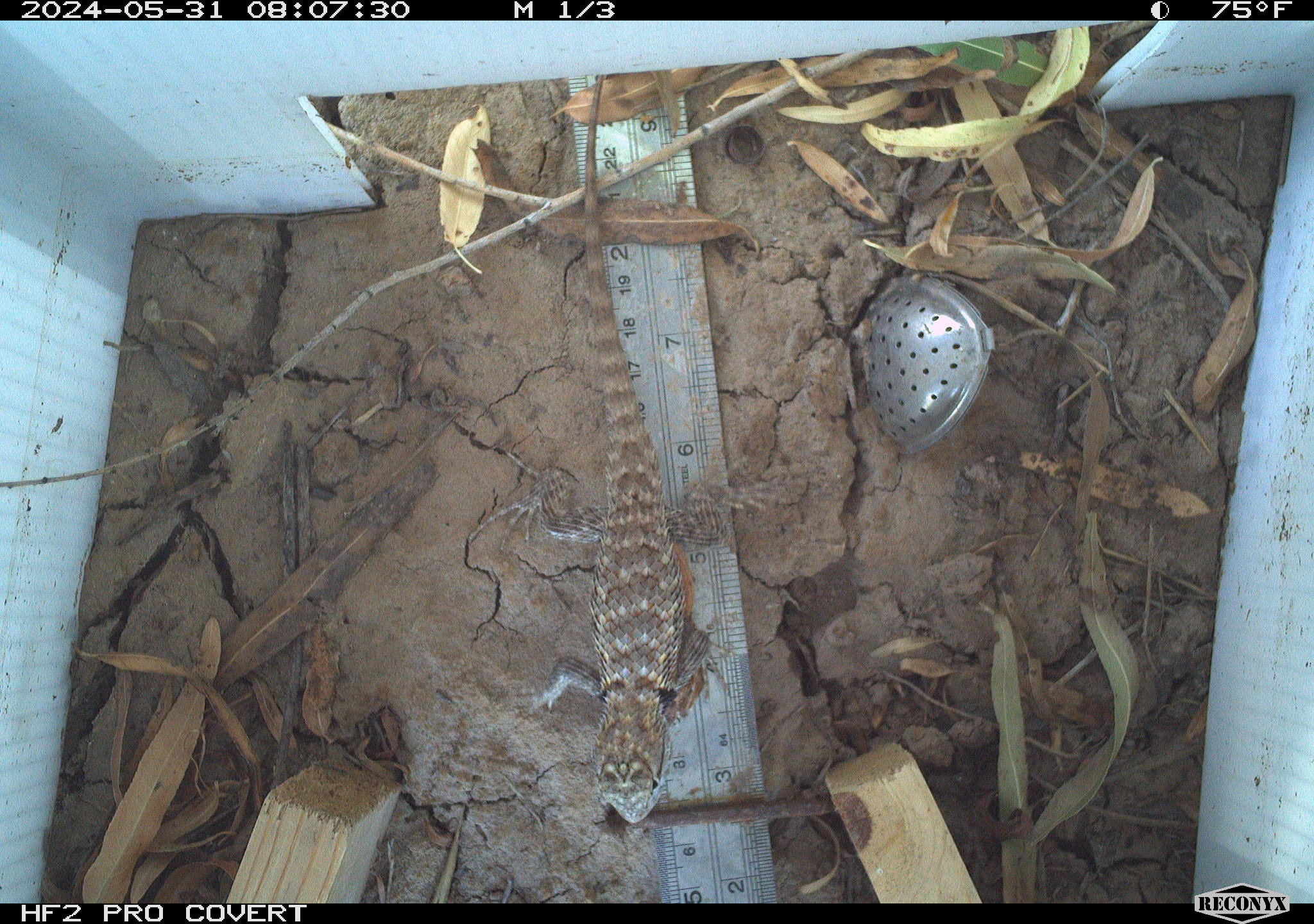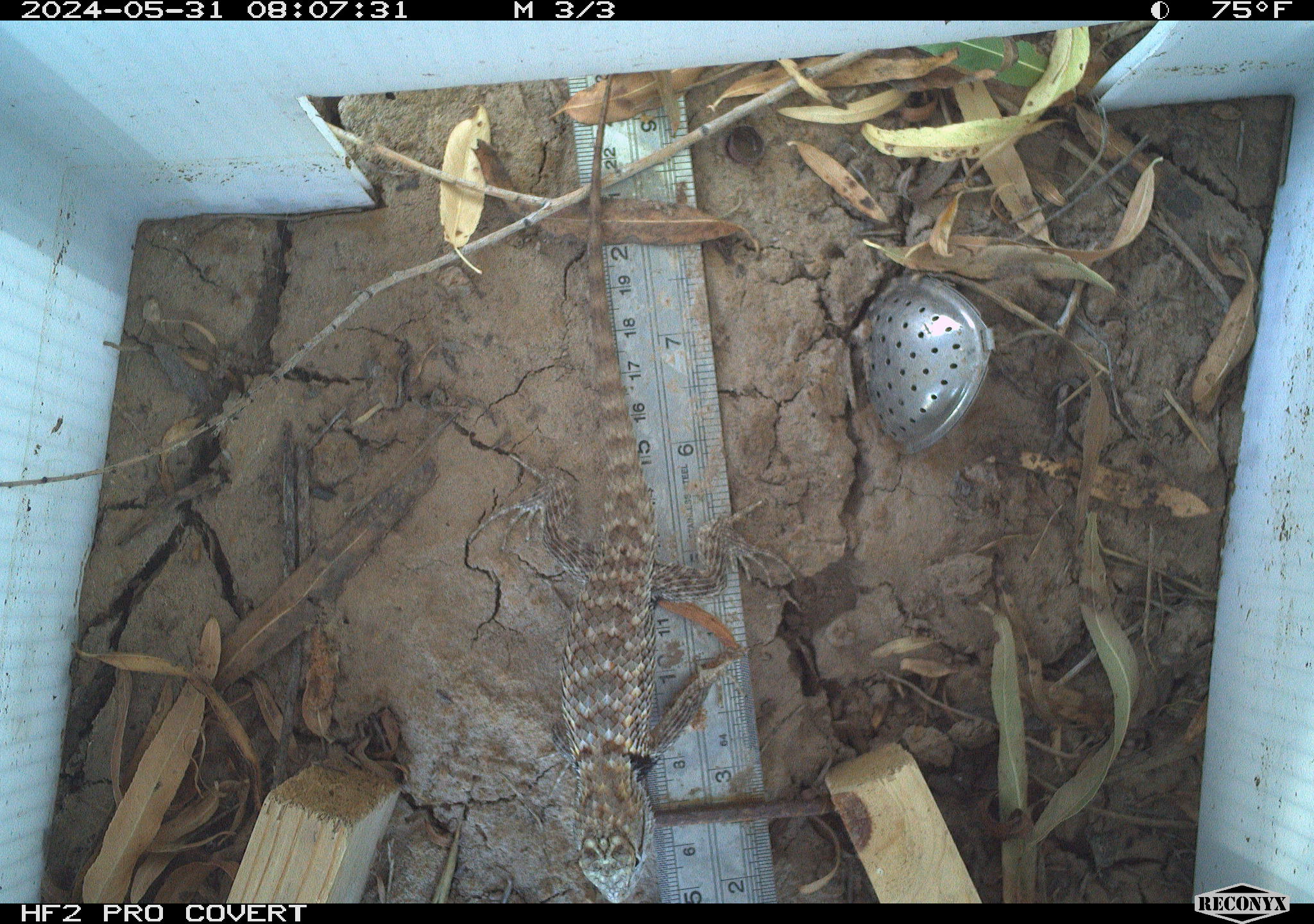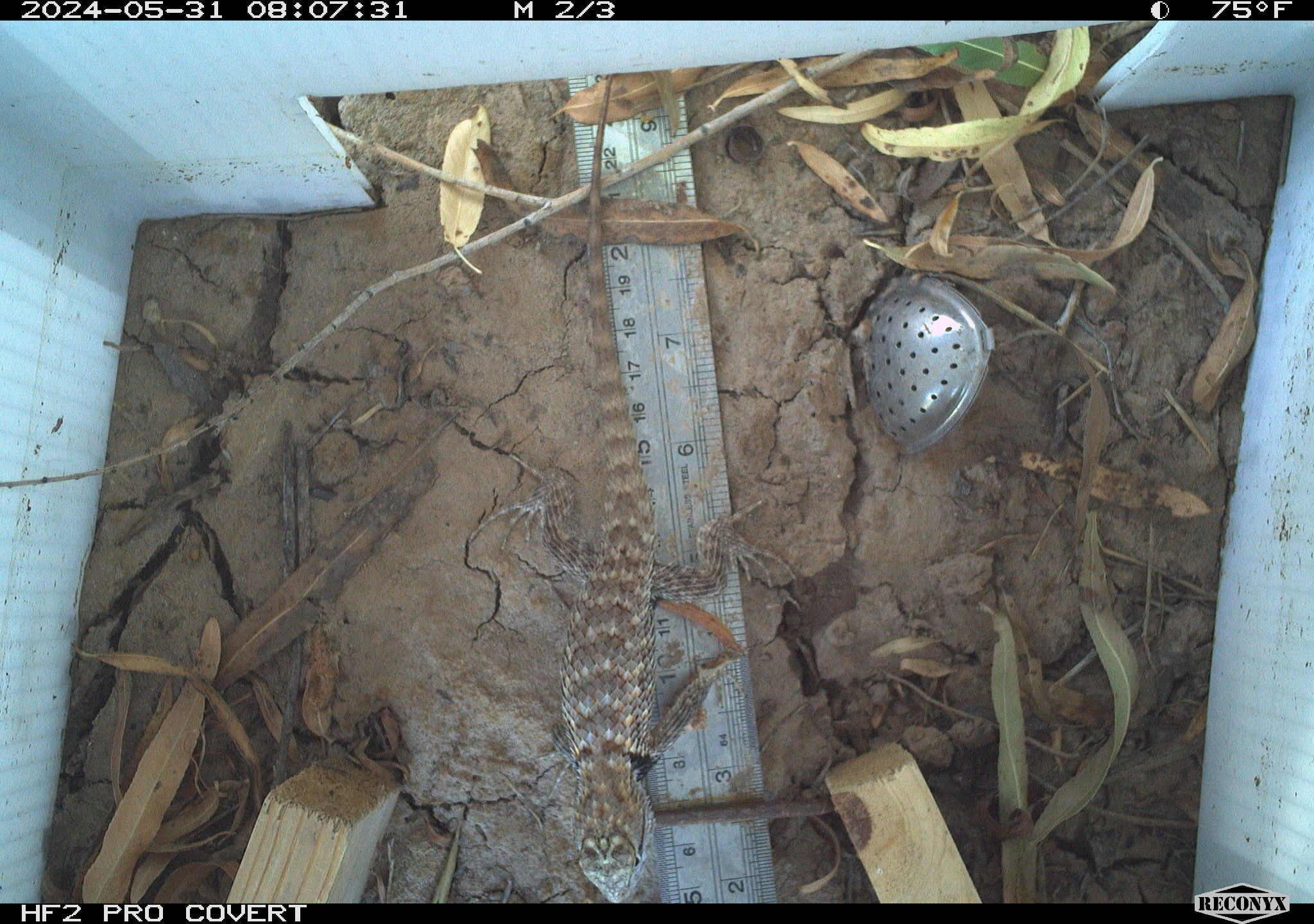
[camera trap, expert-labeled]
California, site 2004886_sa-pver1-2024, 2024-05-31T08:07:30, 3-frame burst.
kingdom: Animalia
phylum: Chordata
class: Reptilia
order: Squamata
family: Phrynosomatidae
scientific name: Phrynosomatidae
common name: phrynosomatid lizards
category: phrynosomatidae family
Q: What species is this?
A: Phrynosomatidae family (phrynosomatid lizards) (Phrynosomatidae).